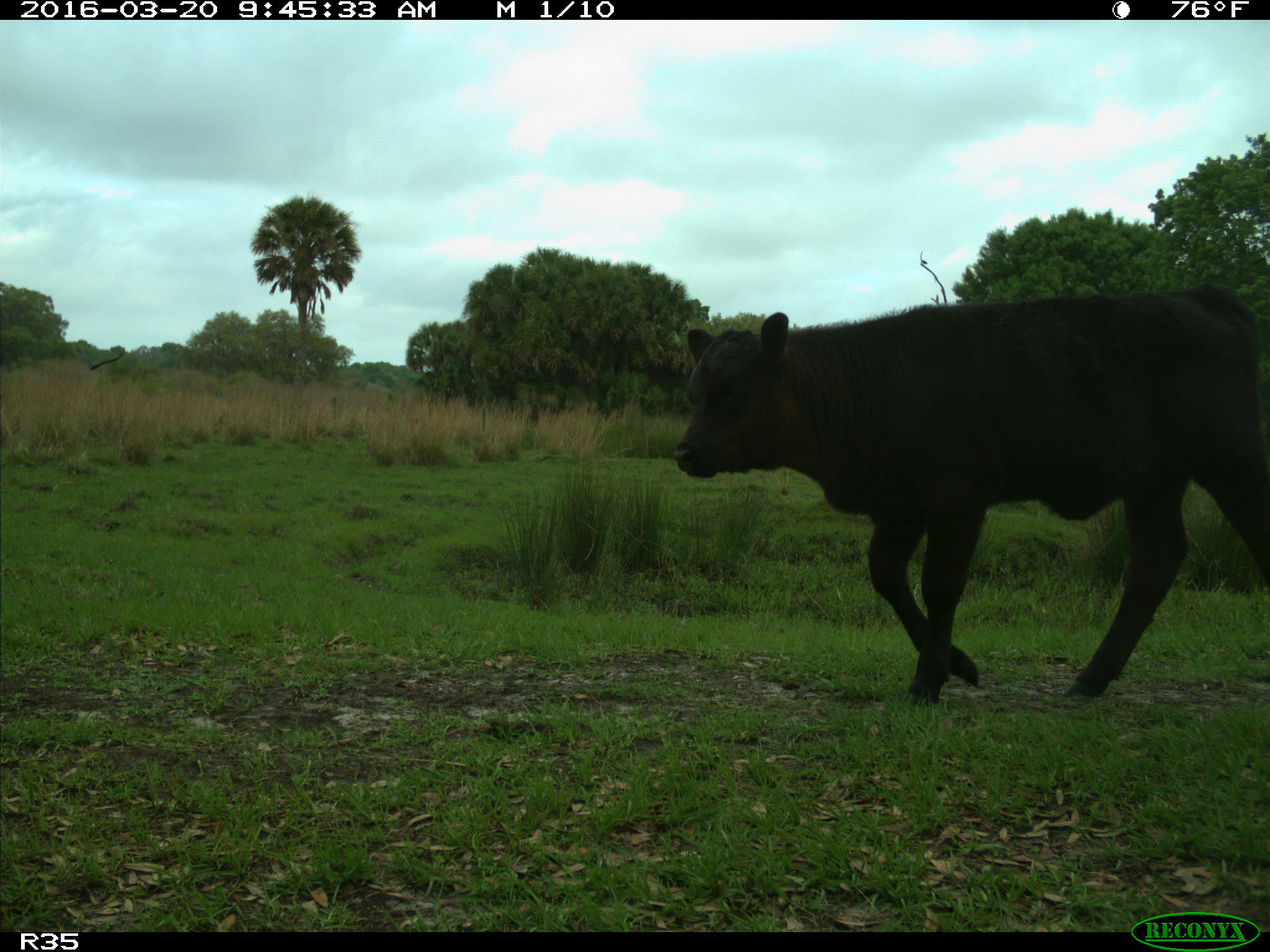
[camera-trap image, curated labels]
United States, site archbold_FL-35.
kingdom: Animalia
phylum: Chordata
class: Mammalia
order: Artiodactyla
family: Bovidae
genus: Bos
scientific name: Bos taurus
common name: domestic cow